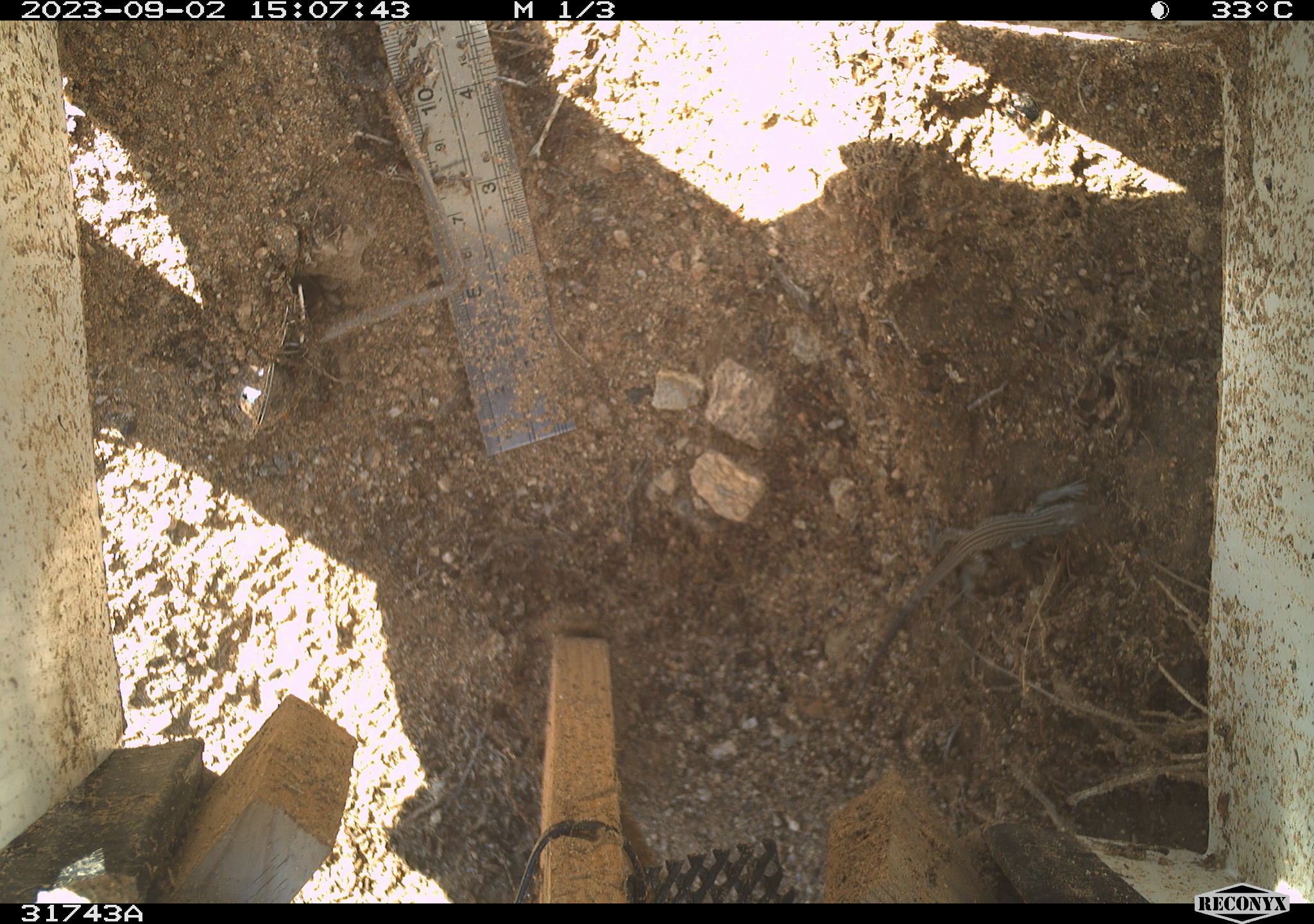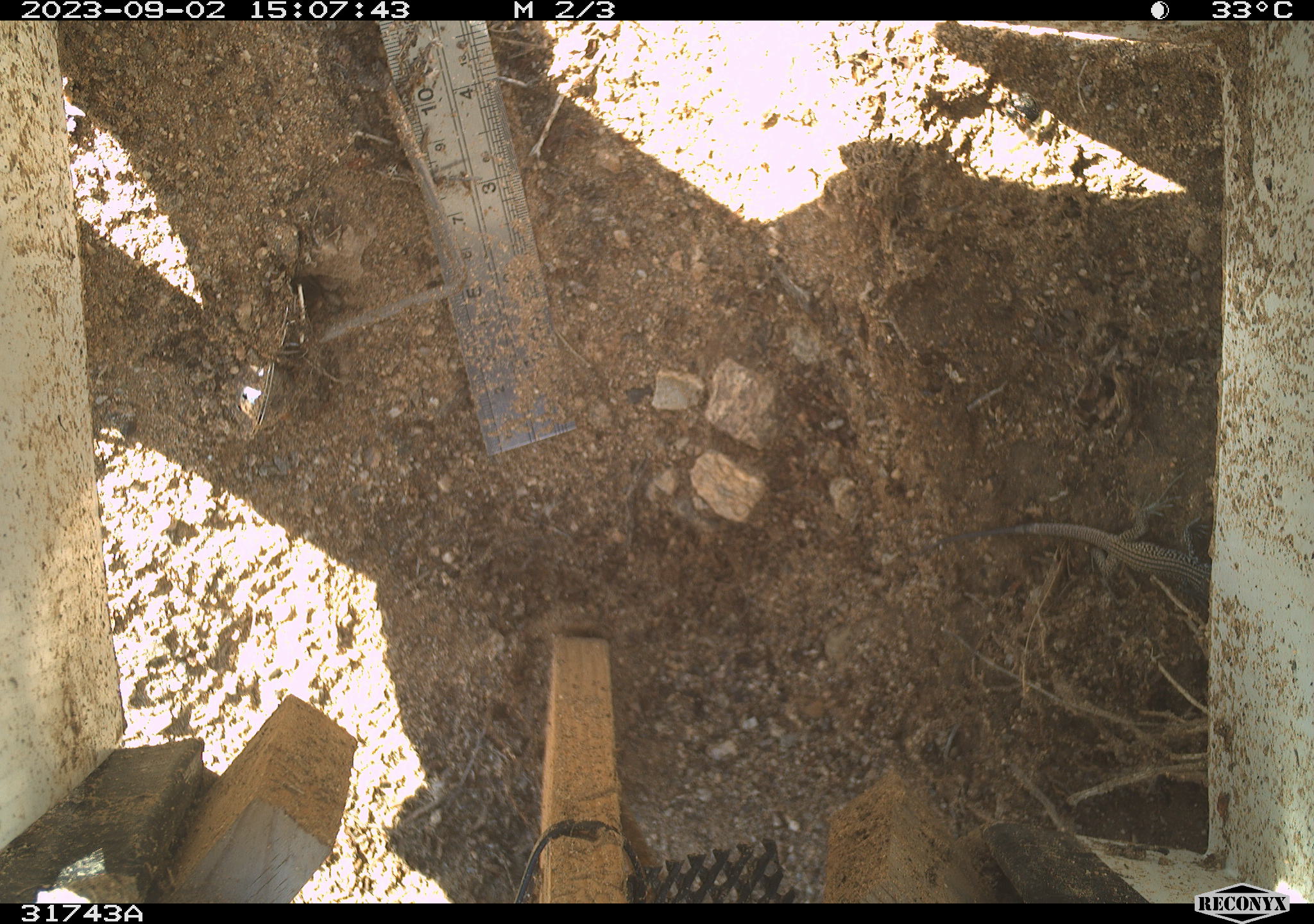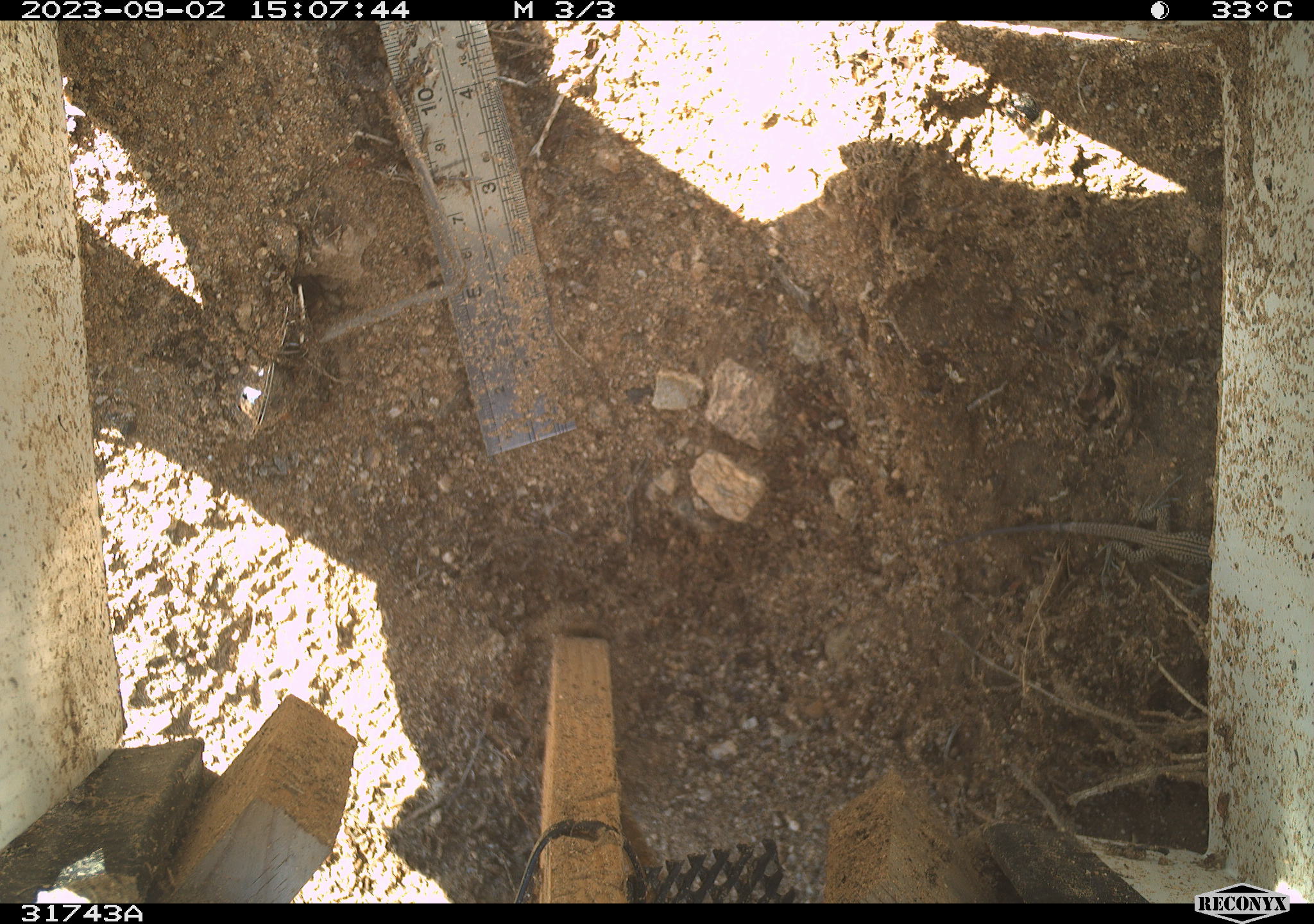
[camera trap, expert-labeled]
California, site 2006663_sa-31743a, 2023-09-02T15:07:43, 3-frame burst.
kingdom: Animalia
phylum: Chordata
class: Reptilia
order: Squamata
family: Teiidae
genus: Aspidoscelis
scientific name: Aspidoscelis tigris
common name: western whiptail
Western whiptail (Aspidoscelis tigris).